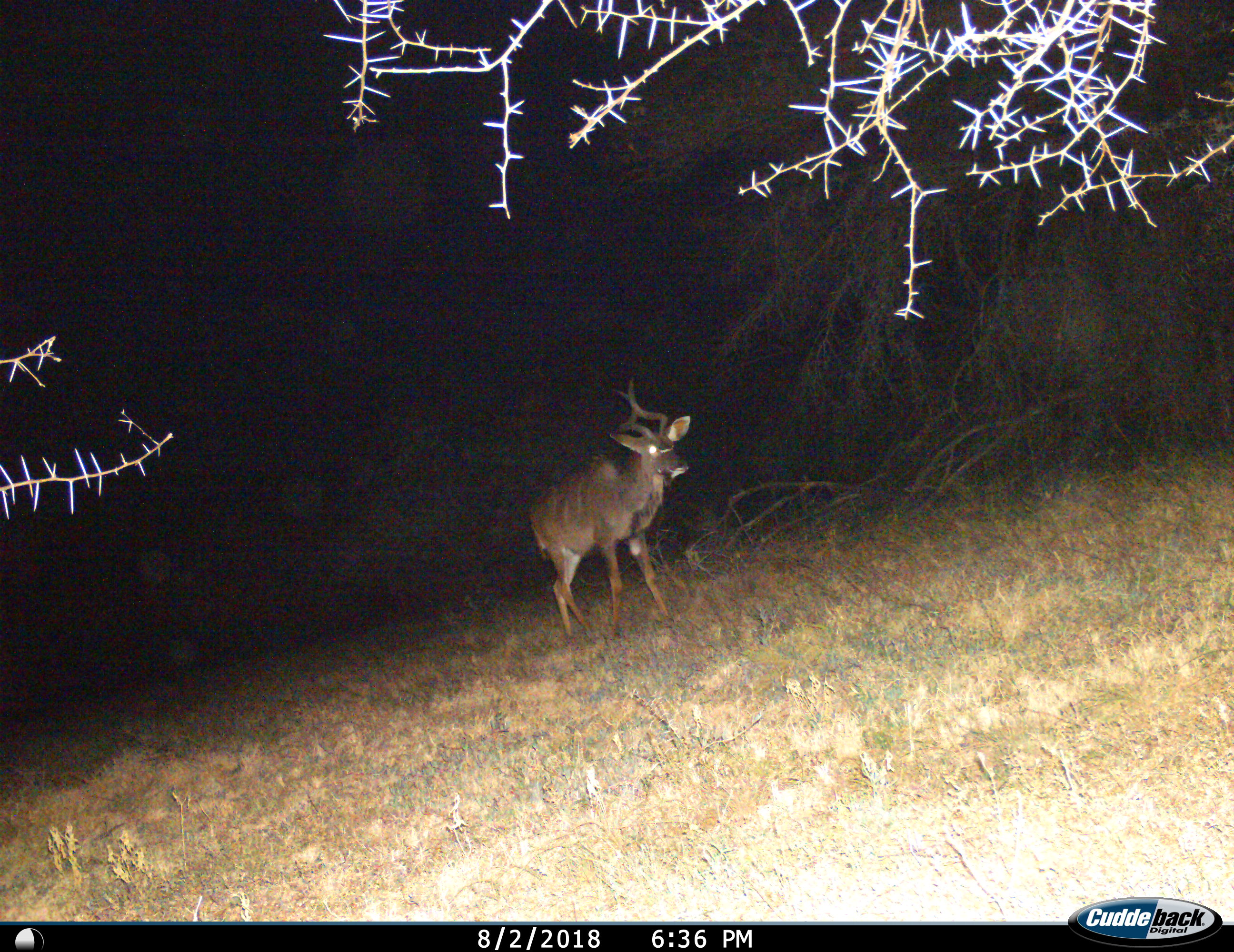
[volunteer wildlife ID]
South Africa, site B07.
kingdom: Animalia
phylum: Chordata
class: Mammalia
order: Artiodactyla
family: Bovidae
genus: Tragelaphus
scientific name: Tragelaphus strepsiceros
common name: greater kudu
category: kudu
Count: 1.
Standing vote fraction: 40%.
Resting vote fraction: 0%.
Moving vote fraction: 60%.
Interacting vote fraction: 0%.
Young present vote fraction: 0%.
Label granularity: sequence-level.